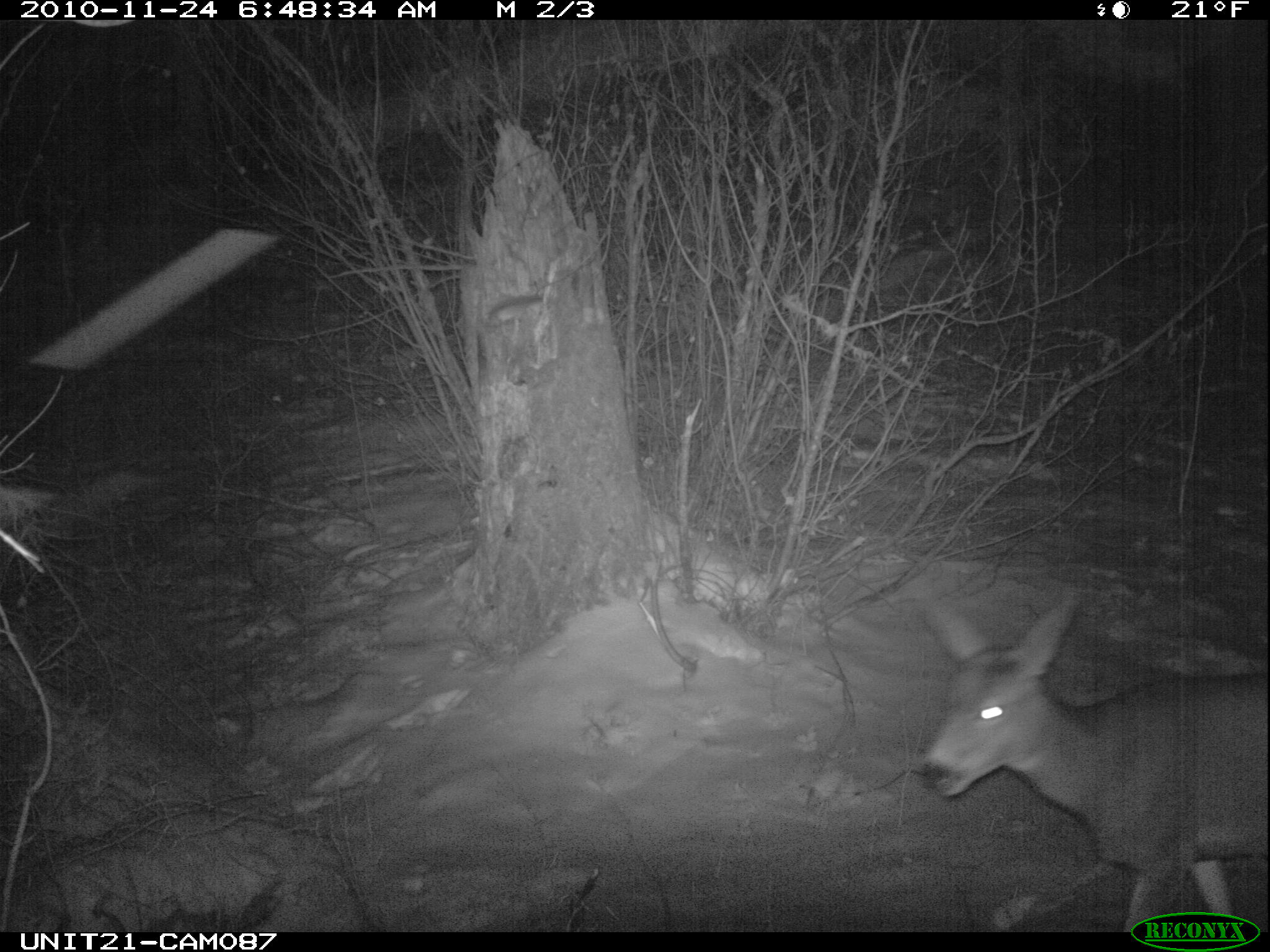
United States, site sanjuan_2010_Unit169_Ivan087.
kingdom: Animalia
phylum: Chordata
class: Mammalia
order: Artiodactyla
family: Cervidae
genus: Odocoileus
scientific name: Odocoileus hemionus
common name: mule deer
Odocoileus hemionus (mule deer).